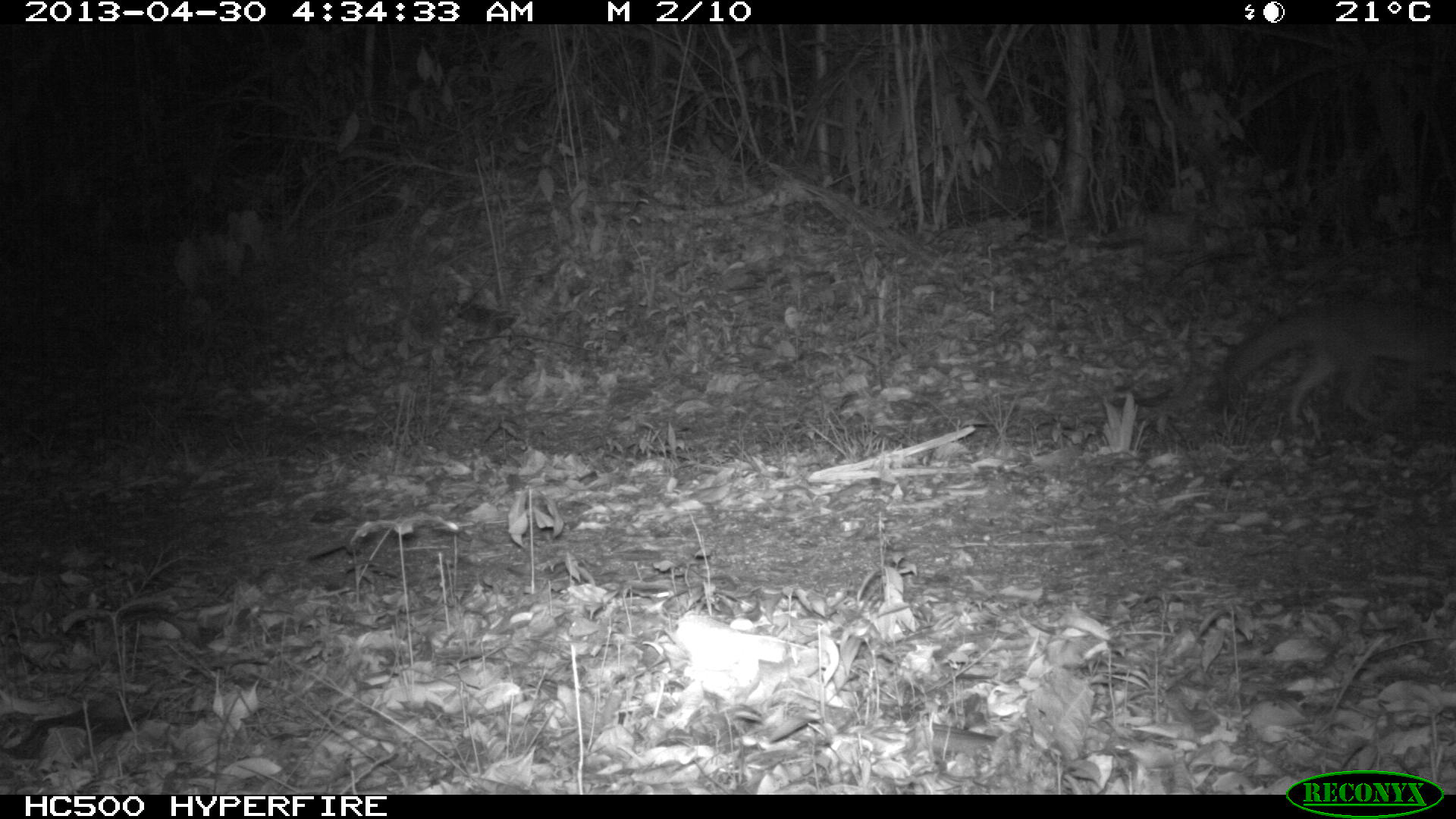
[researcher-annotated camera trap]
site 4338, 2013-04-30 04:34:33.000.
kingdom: Animalia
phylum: Chordata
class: Mammalia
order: Carnivora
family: Canidae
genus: Urocyon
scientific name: Urocyon cinereoargenteus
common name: gray fox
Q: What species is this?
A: Urocyon cinereoargenteus (gray fox).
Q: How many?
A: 1.